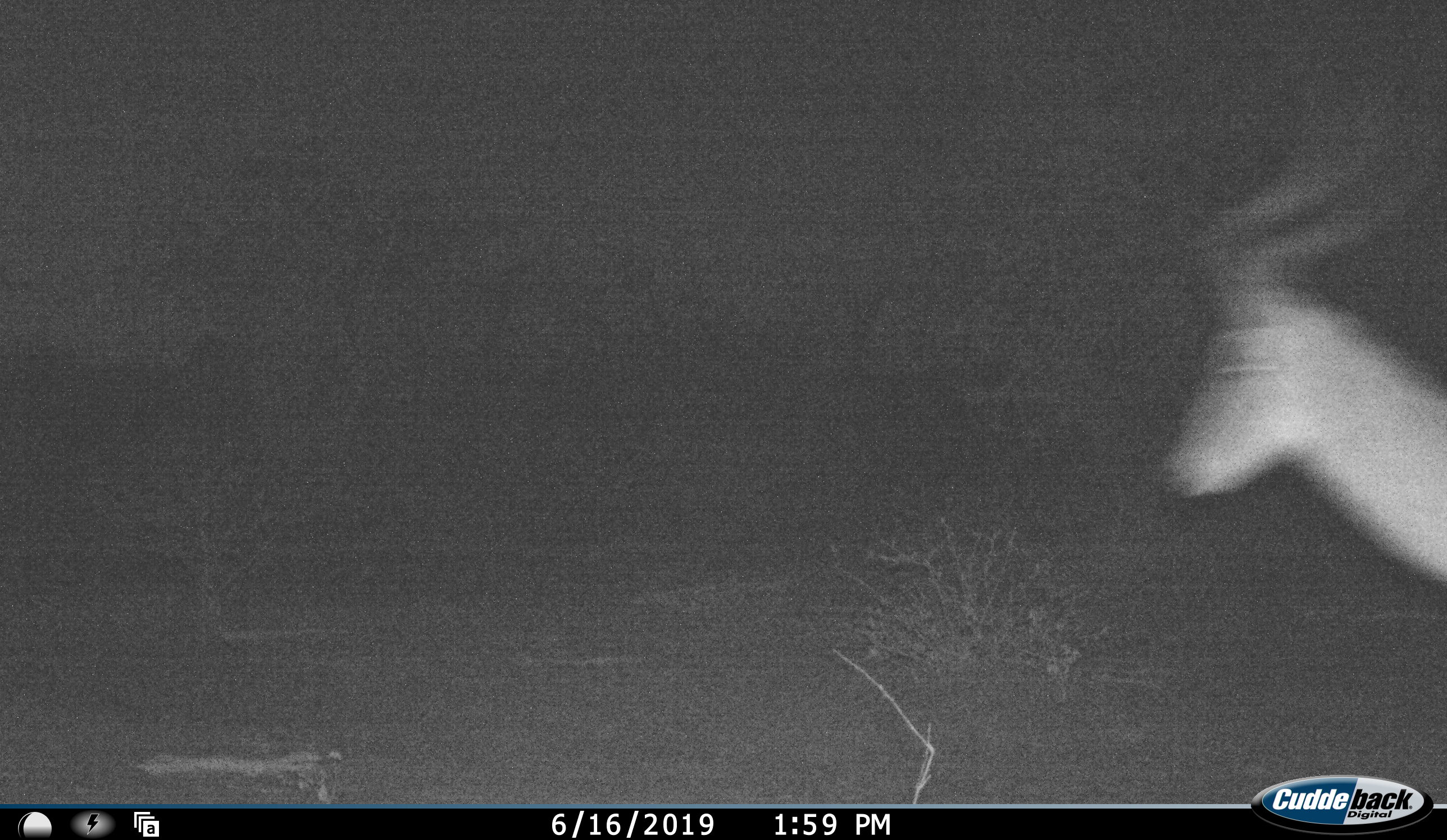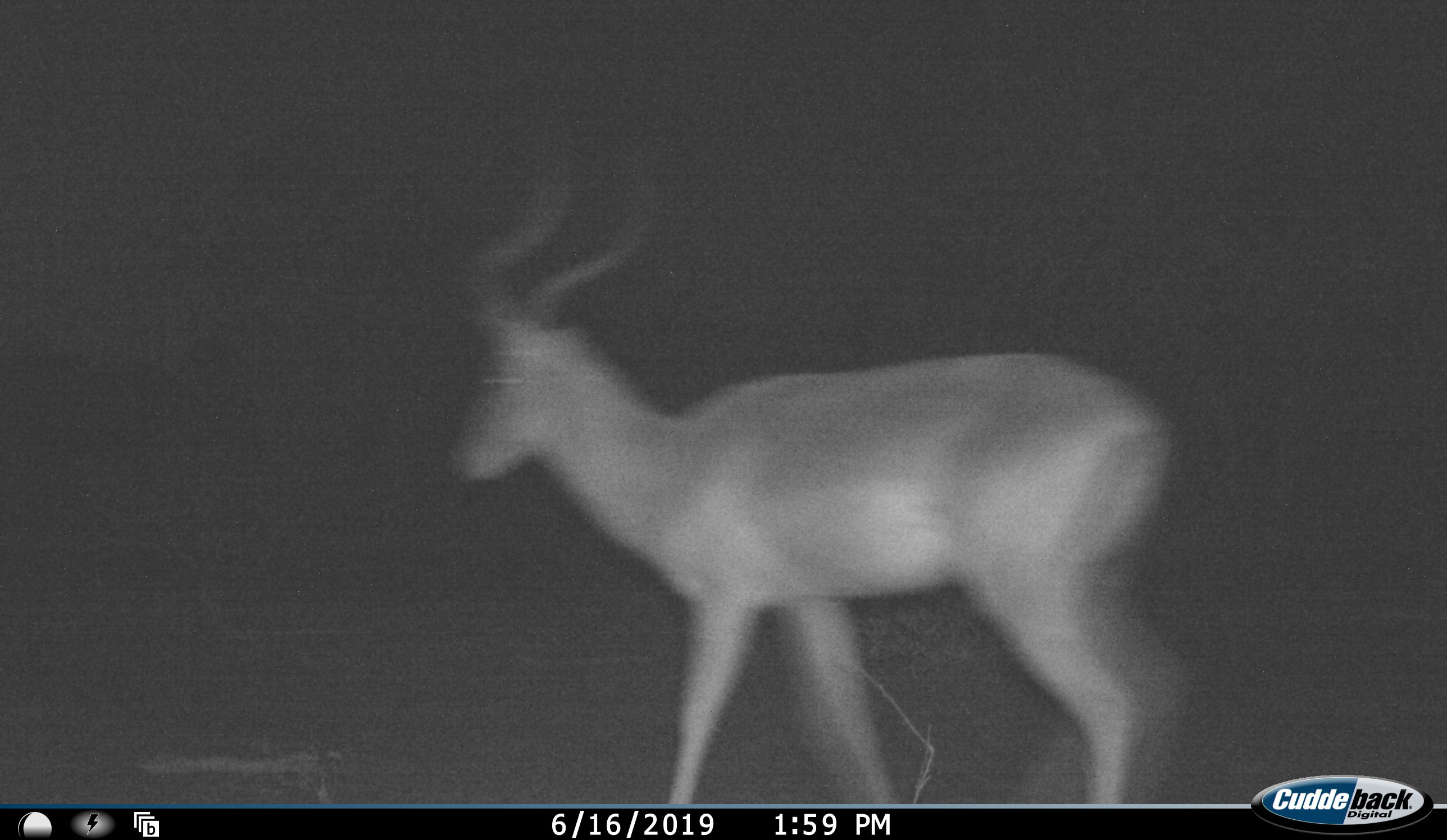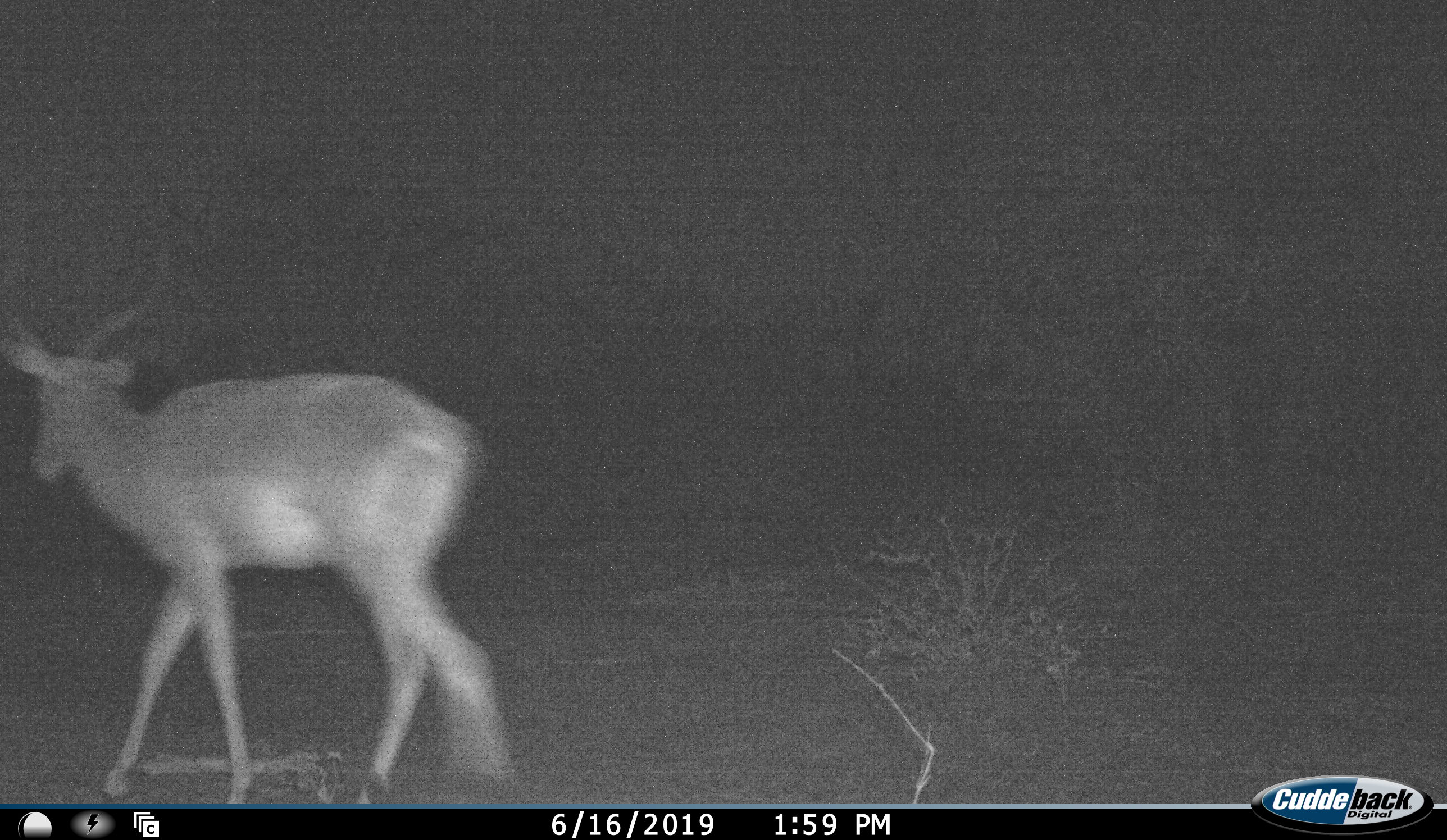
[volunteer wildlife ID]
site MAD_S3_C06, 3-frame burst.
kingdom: Animalia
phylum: Chordata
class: Mammalia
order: Artiodactyla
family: Bovidae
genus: Aepyceros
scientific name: Aepyceros melampus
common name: impala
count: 1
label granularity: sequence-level